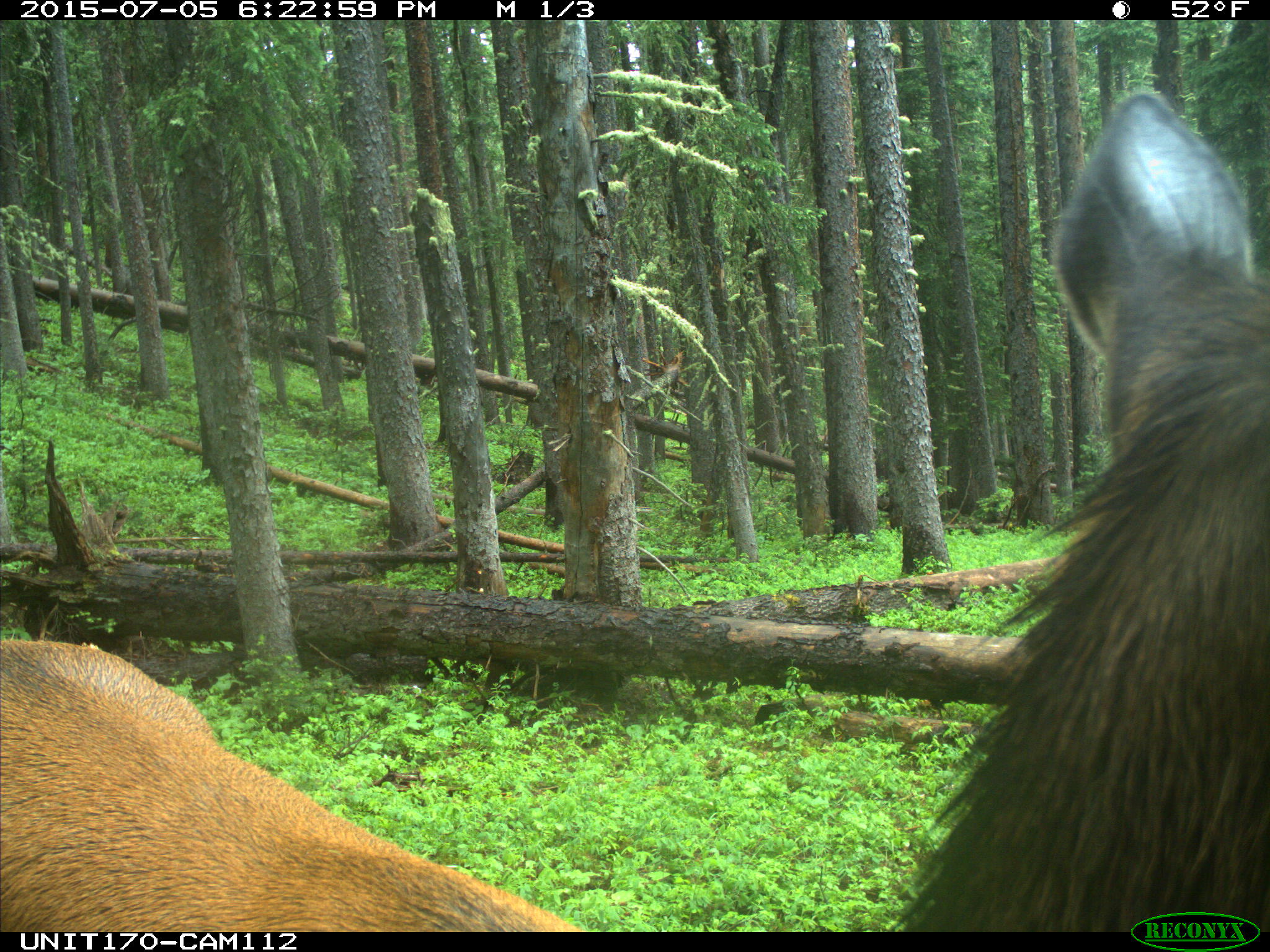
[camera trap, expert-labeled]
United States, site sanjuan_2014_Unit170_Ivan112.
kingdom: Animalia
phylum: Chordata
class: Mammalia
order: Artiodactyla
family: Cervidae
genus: Cervus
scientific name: Cervus elaphus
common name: red deer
Cervus elaphus (red deer).